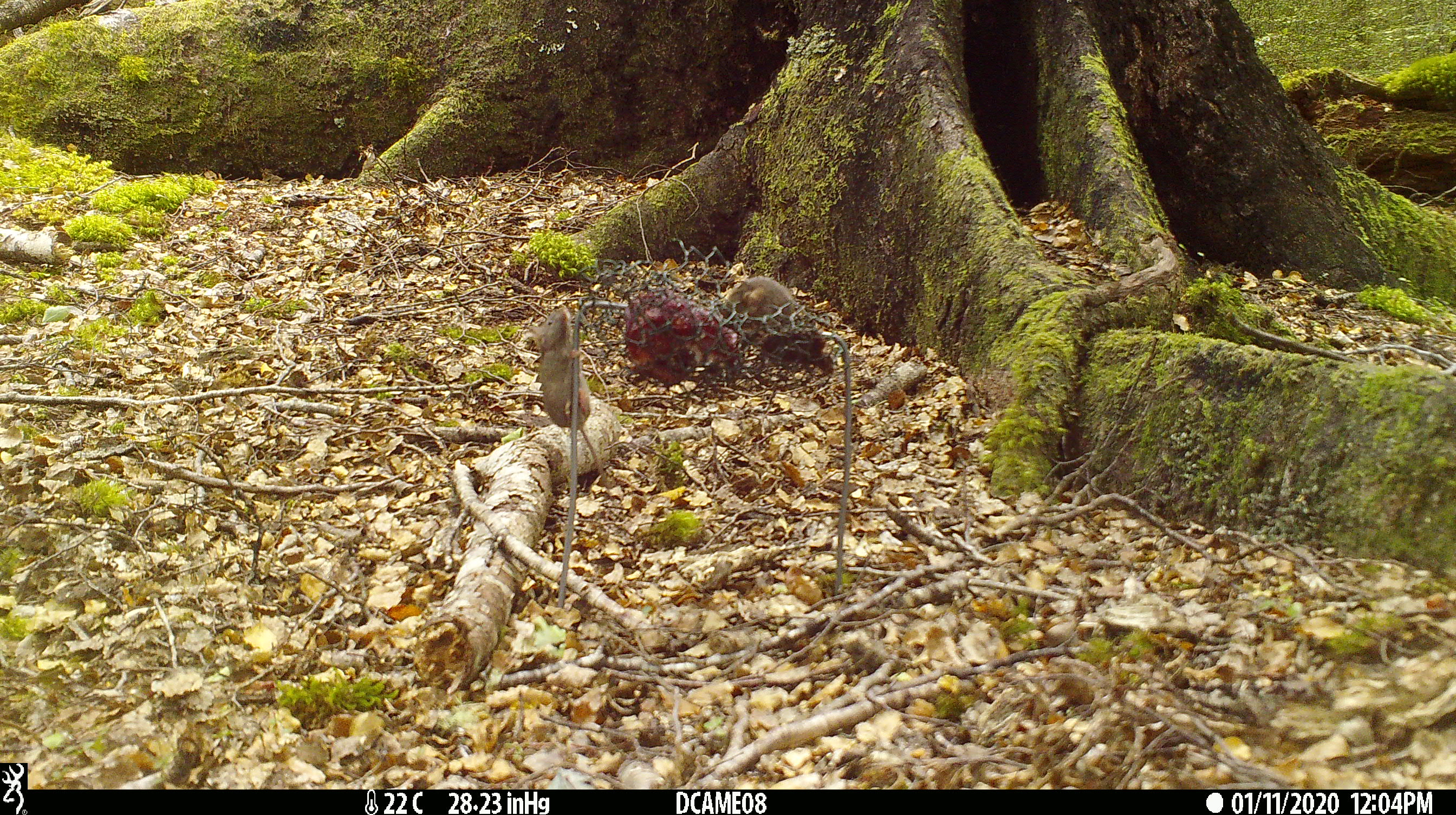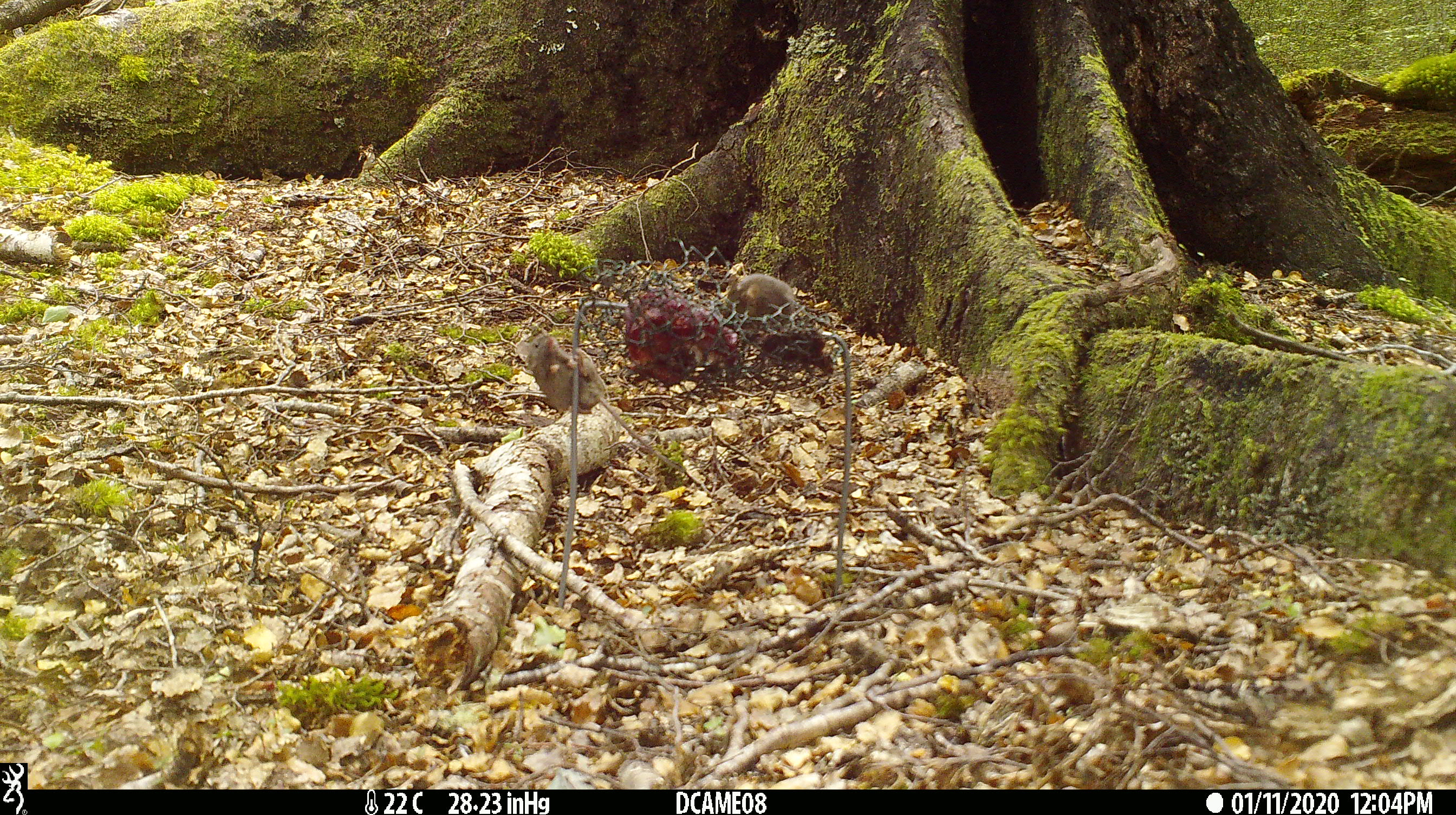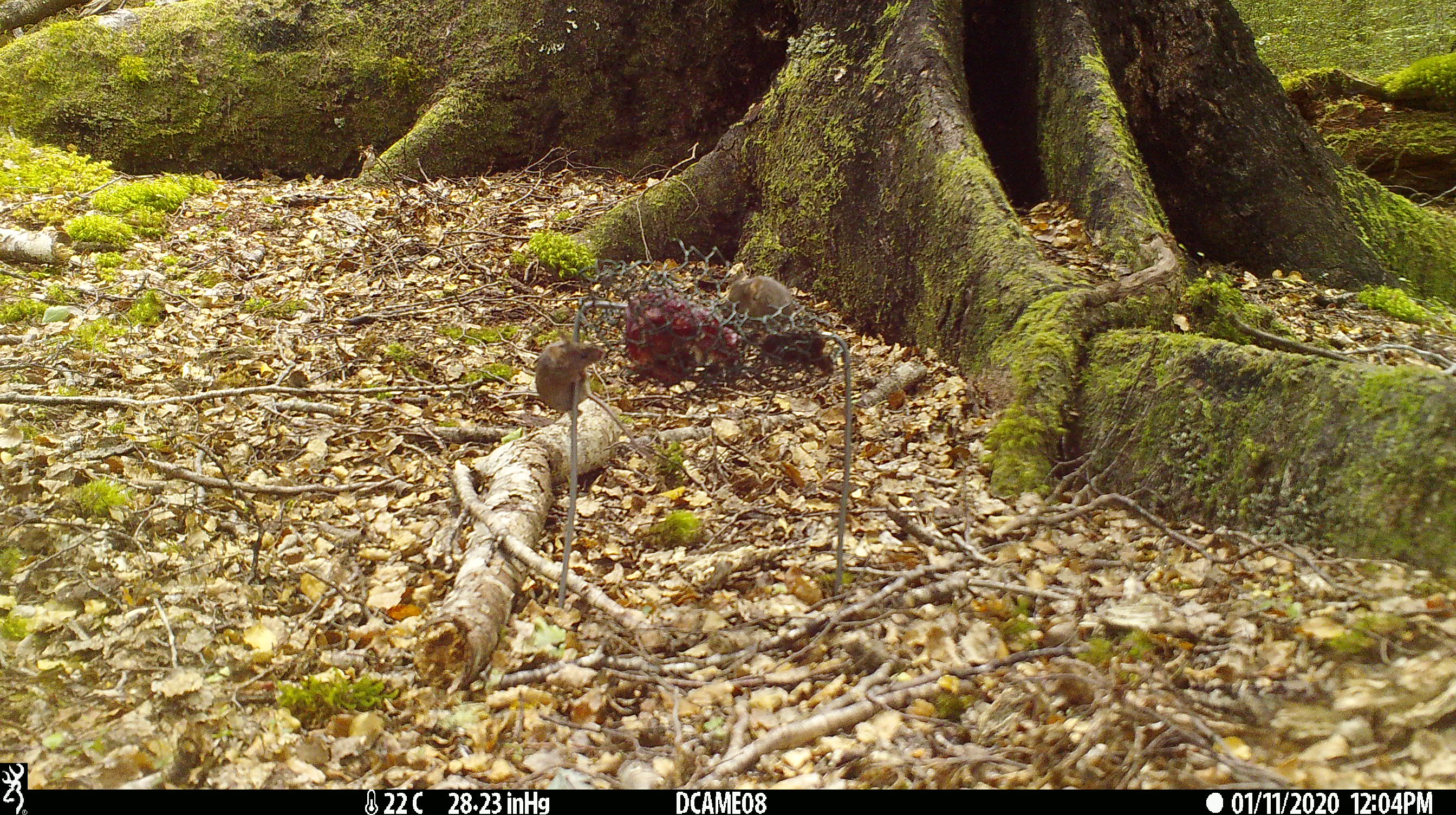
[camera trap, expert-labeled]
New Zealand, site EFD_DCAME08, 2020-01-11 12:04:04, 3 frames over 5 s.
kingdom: Animalia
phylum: Chordata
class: Mammalia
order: Rodentia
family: Muridae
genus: Mus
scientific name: Mus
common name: mouse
Mouse (Mus).